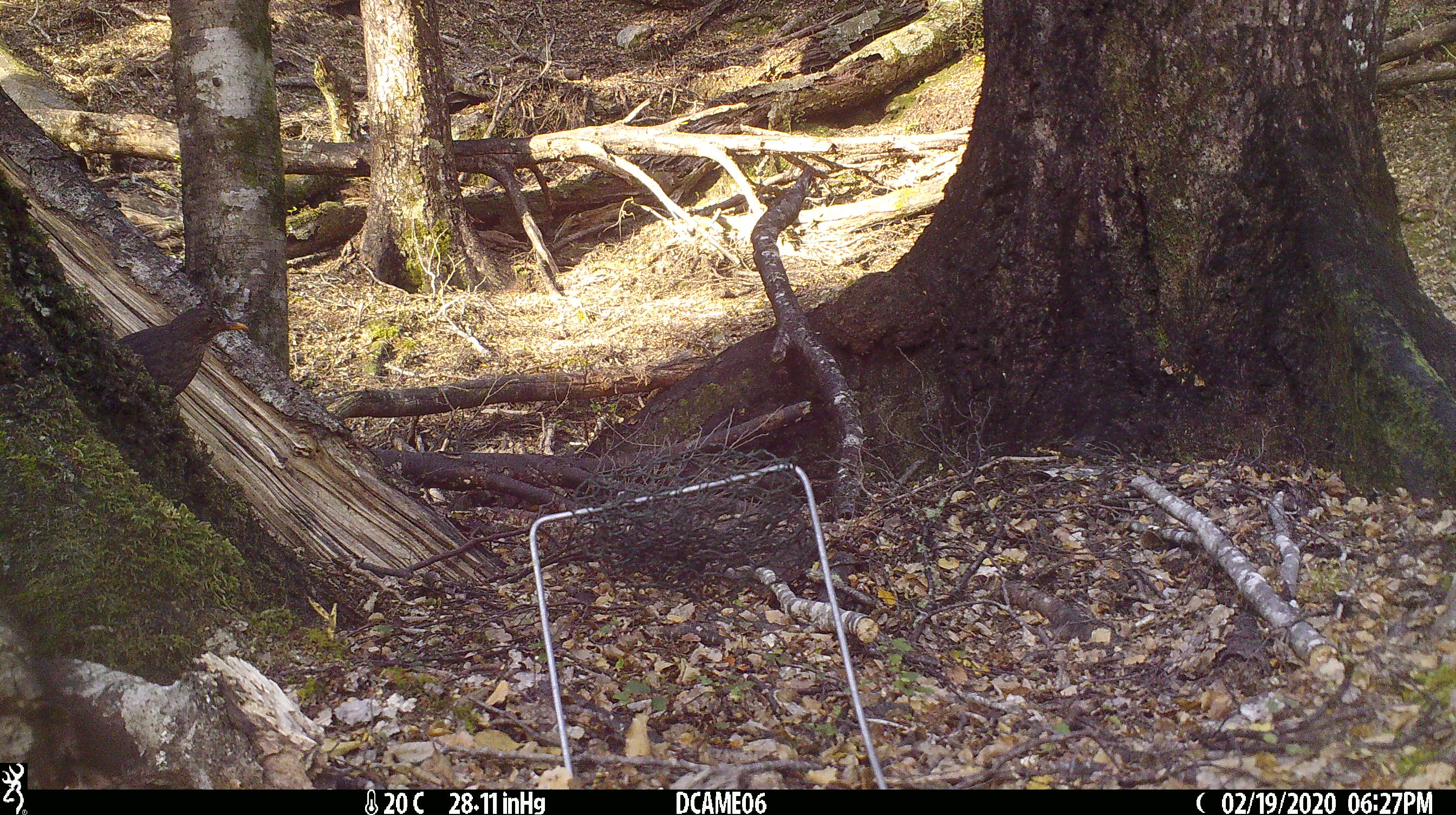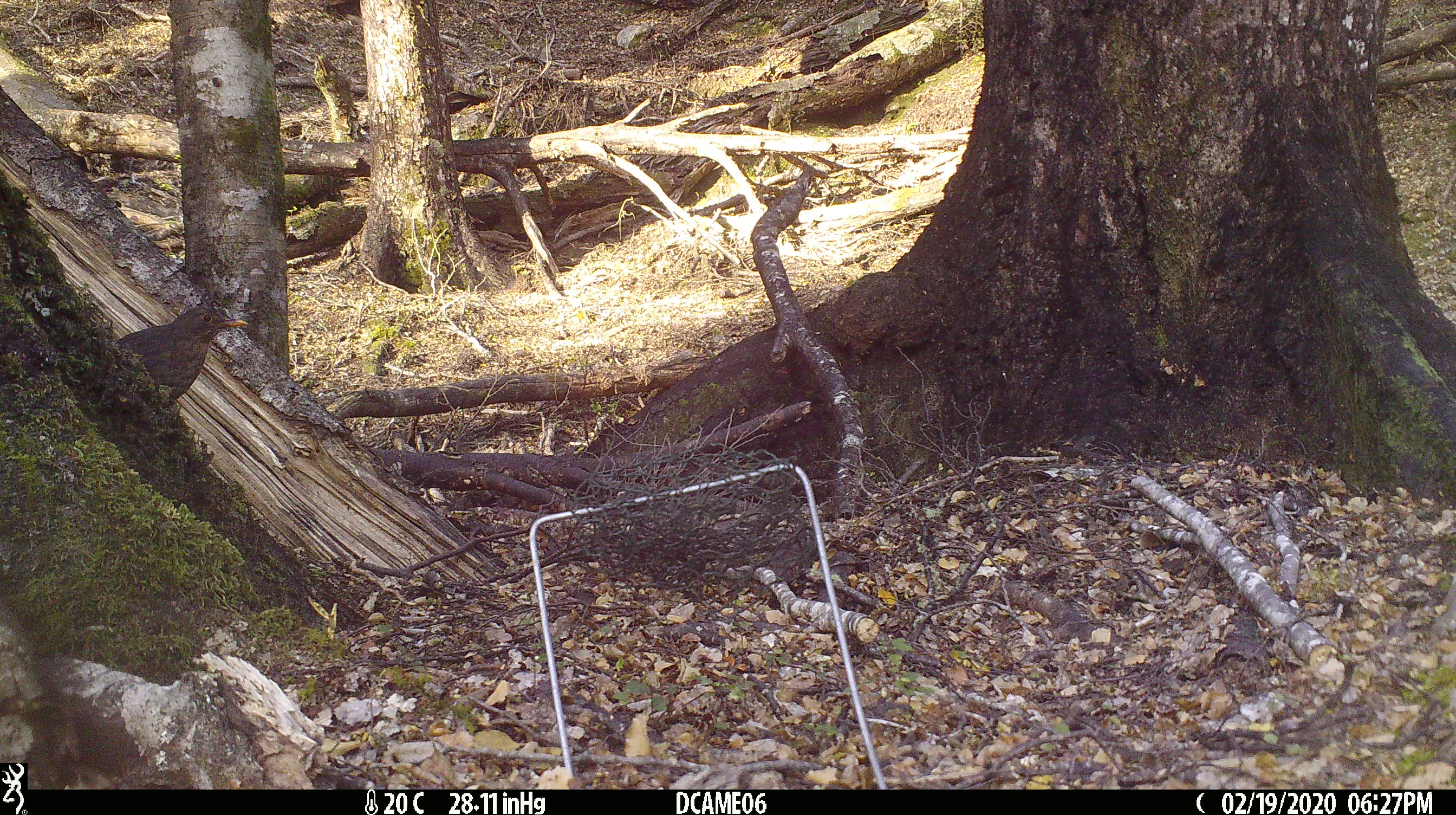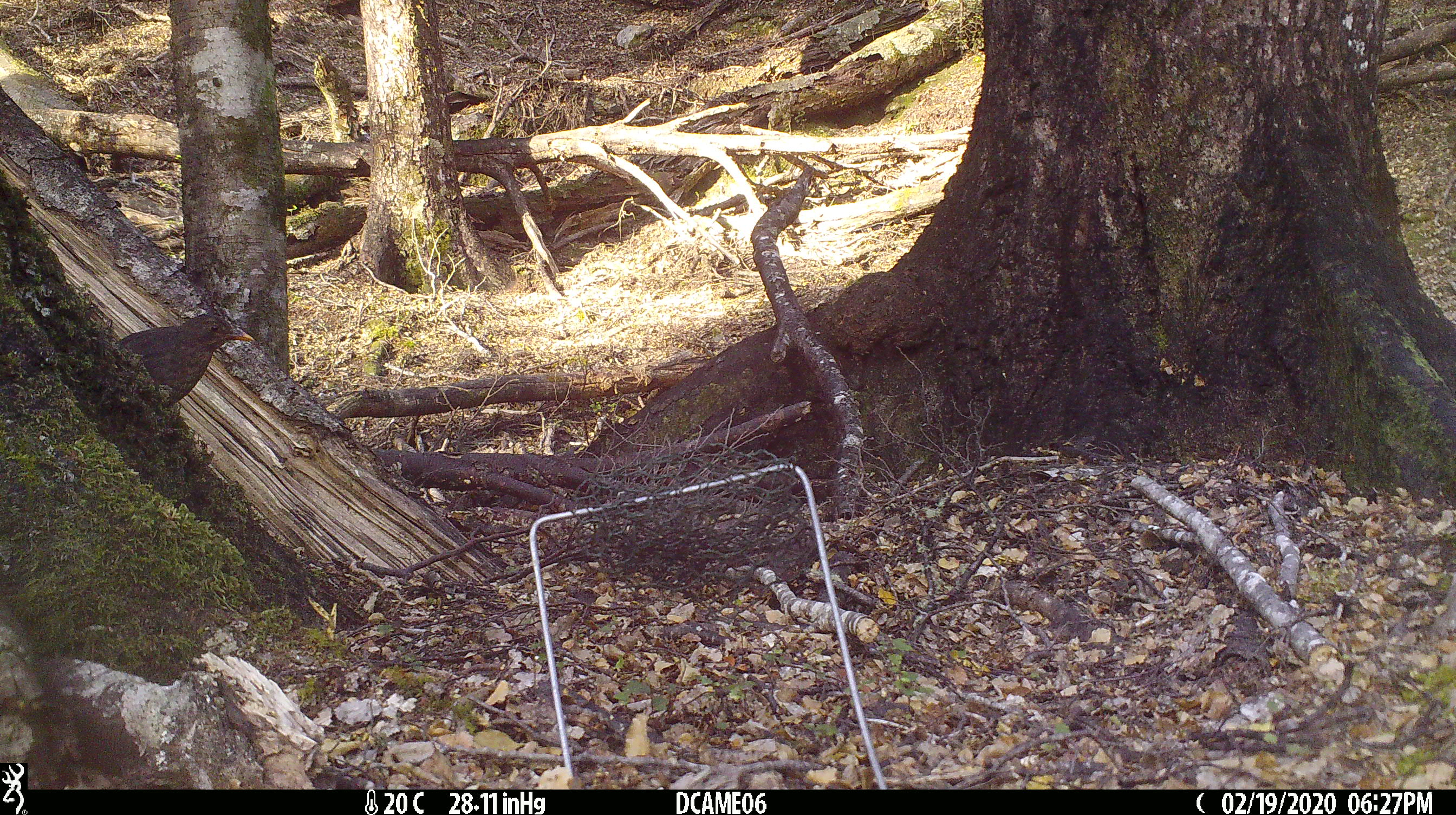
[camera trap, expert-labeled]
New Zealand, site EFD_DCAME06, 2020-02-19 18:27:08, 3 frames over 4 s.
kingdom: Animalia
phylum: Chordata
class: Aves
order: Passeriformes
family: Turdidae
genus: Turdus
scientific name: Turdus merula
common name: eurasian blackbird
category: blackbird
Blackbird (eurasian blackbird) (Turdus merula).